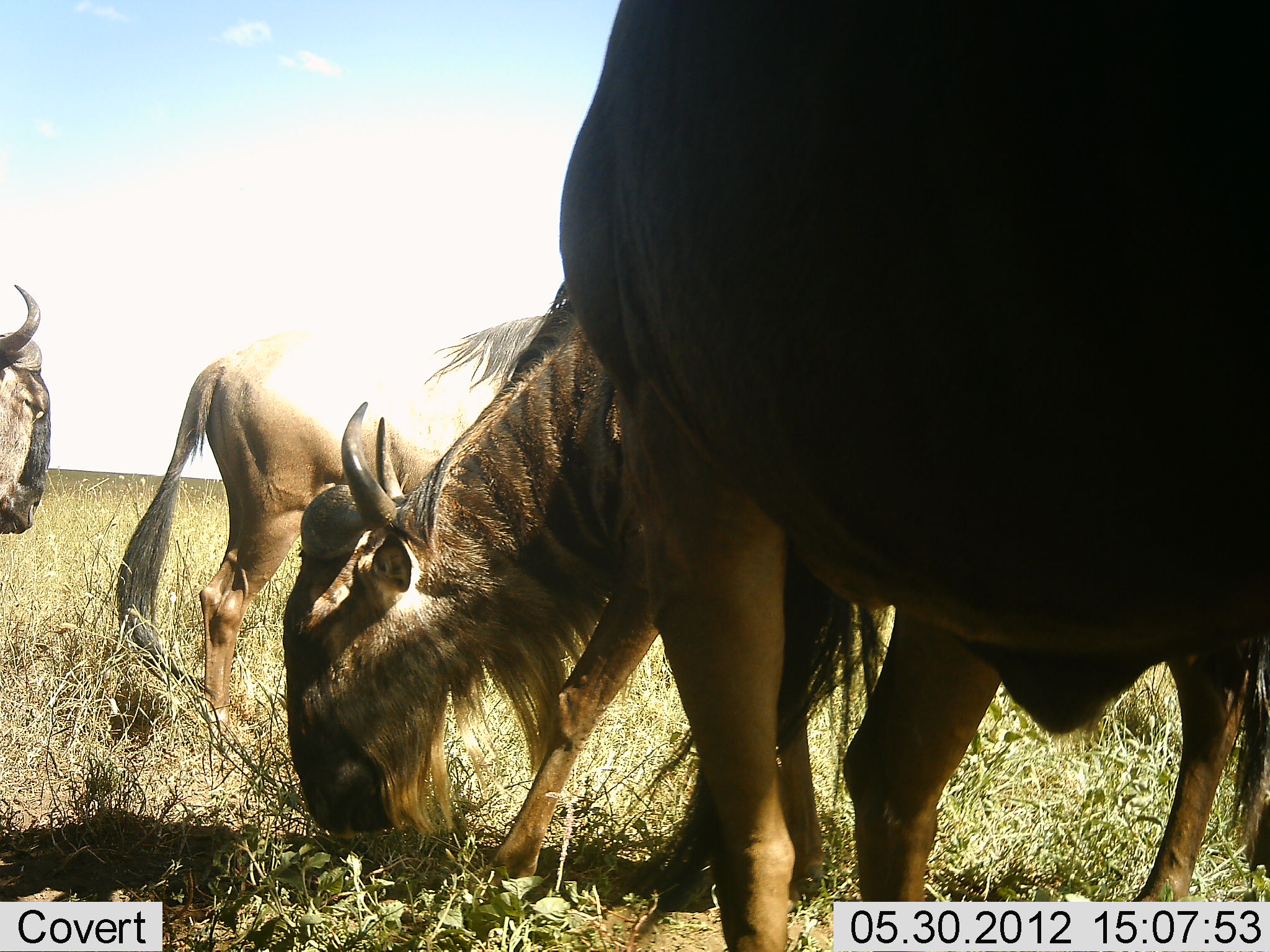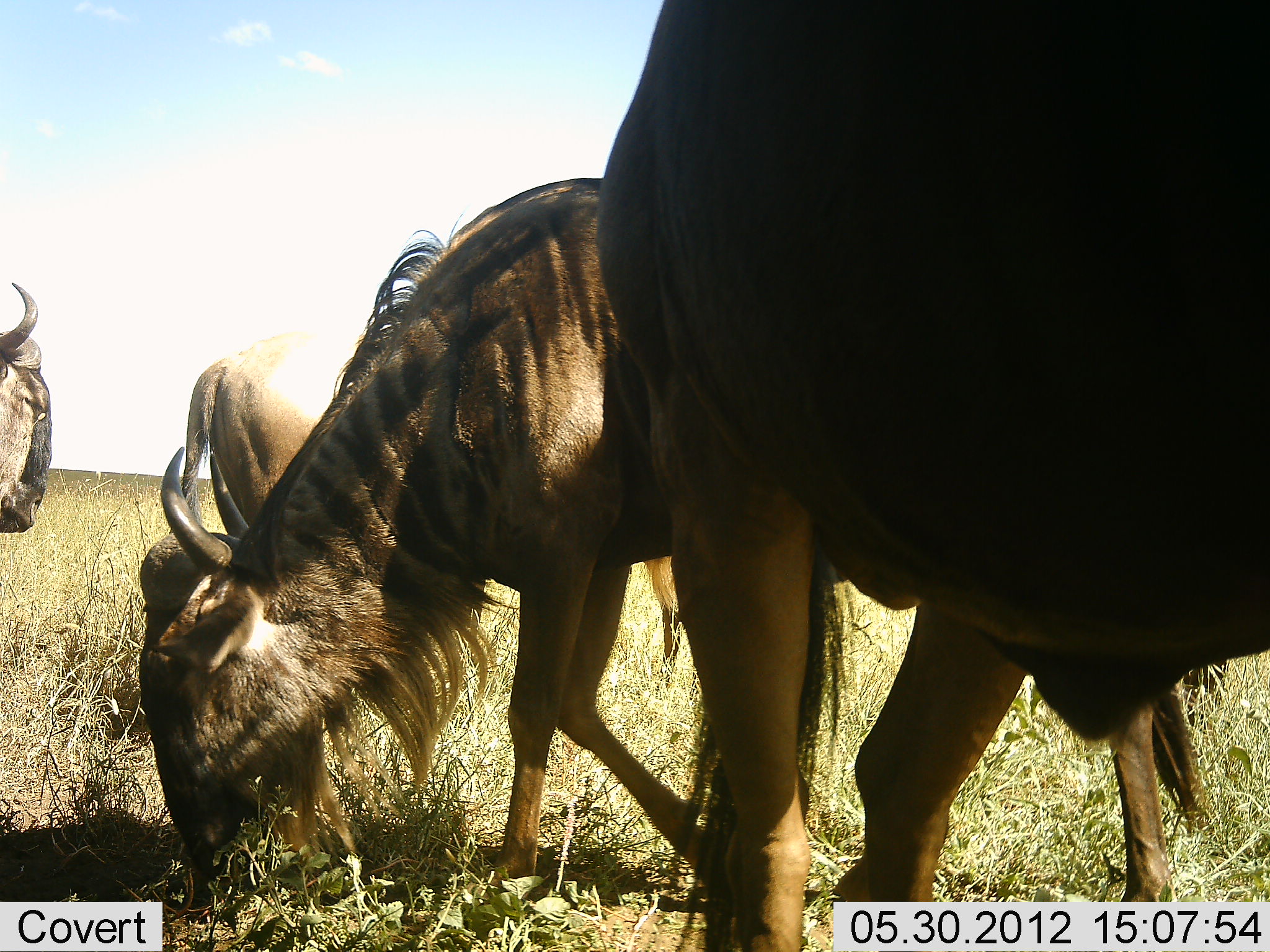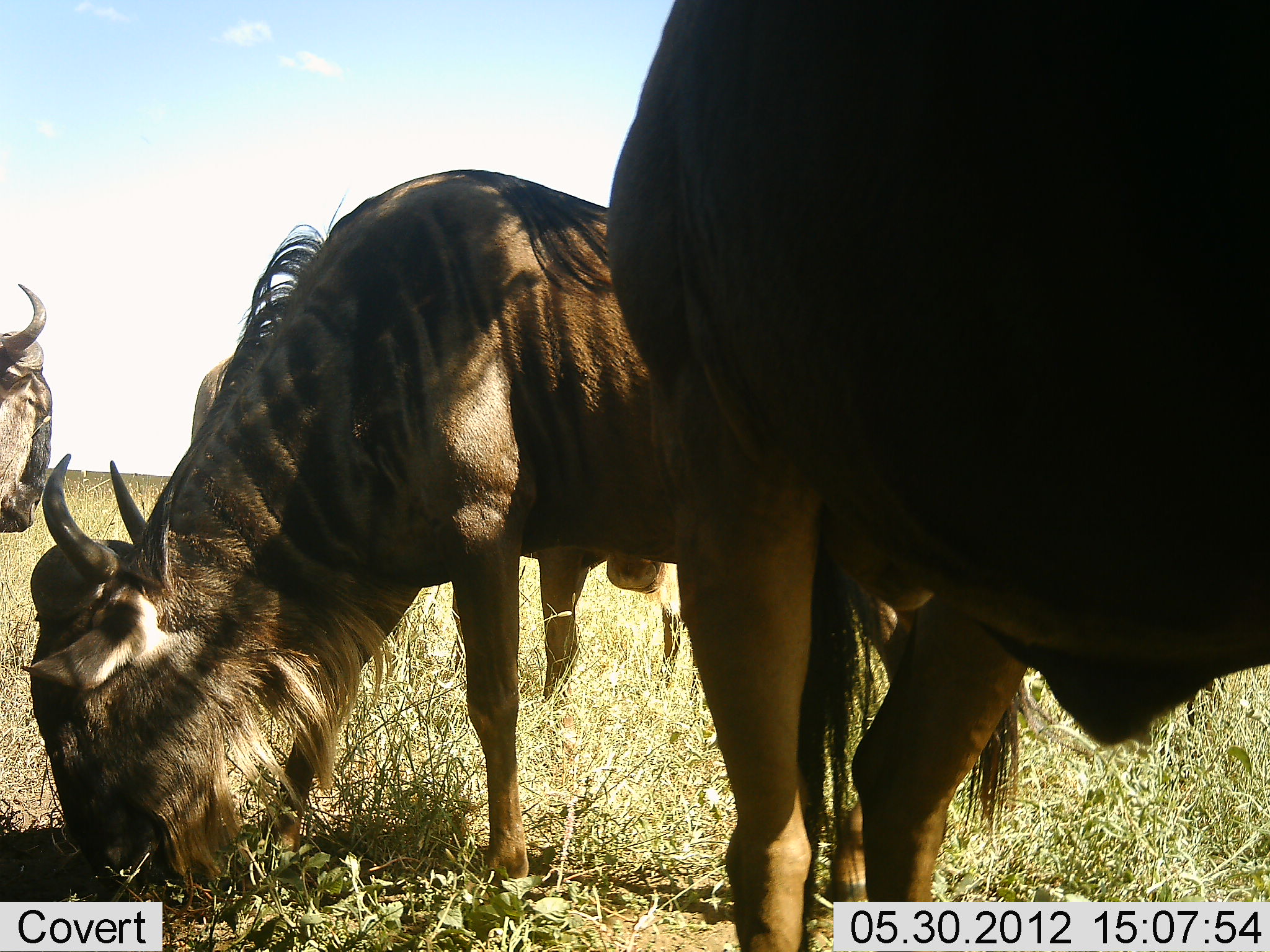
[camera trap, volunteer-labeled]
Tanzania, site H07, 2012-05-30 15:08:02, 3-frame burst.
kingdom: Animalia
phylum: Chordata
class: Mammalia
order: Artiodactyla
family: Bovidae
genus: Connochaetes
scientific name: Connochaetes taurinus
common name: blue wildebeest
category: wildebeest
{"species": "wildebeest (blue wildebeest) (Connochaetes taurinus)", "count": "4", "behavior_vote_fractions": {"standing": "80%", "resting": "0%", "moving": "10%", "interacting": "0%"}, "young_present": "0%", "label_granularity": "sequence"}